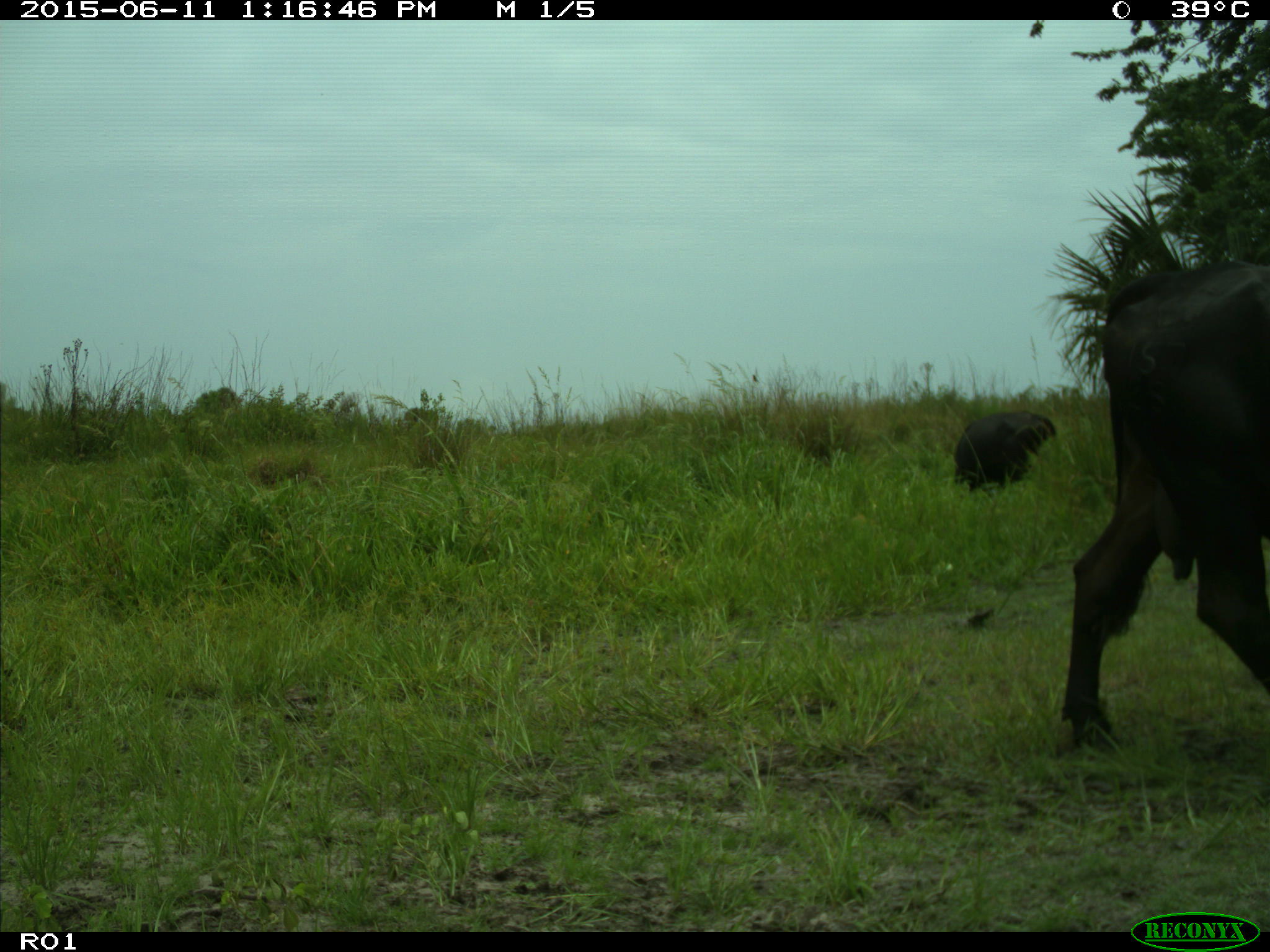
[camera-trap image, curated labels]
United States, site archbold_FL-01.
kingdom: Animalia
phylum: Chordata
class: Mammalia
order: Artiodactyla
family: Bovidae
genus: Bos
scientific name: Bos taurus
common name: domestic cow